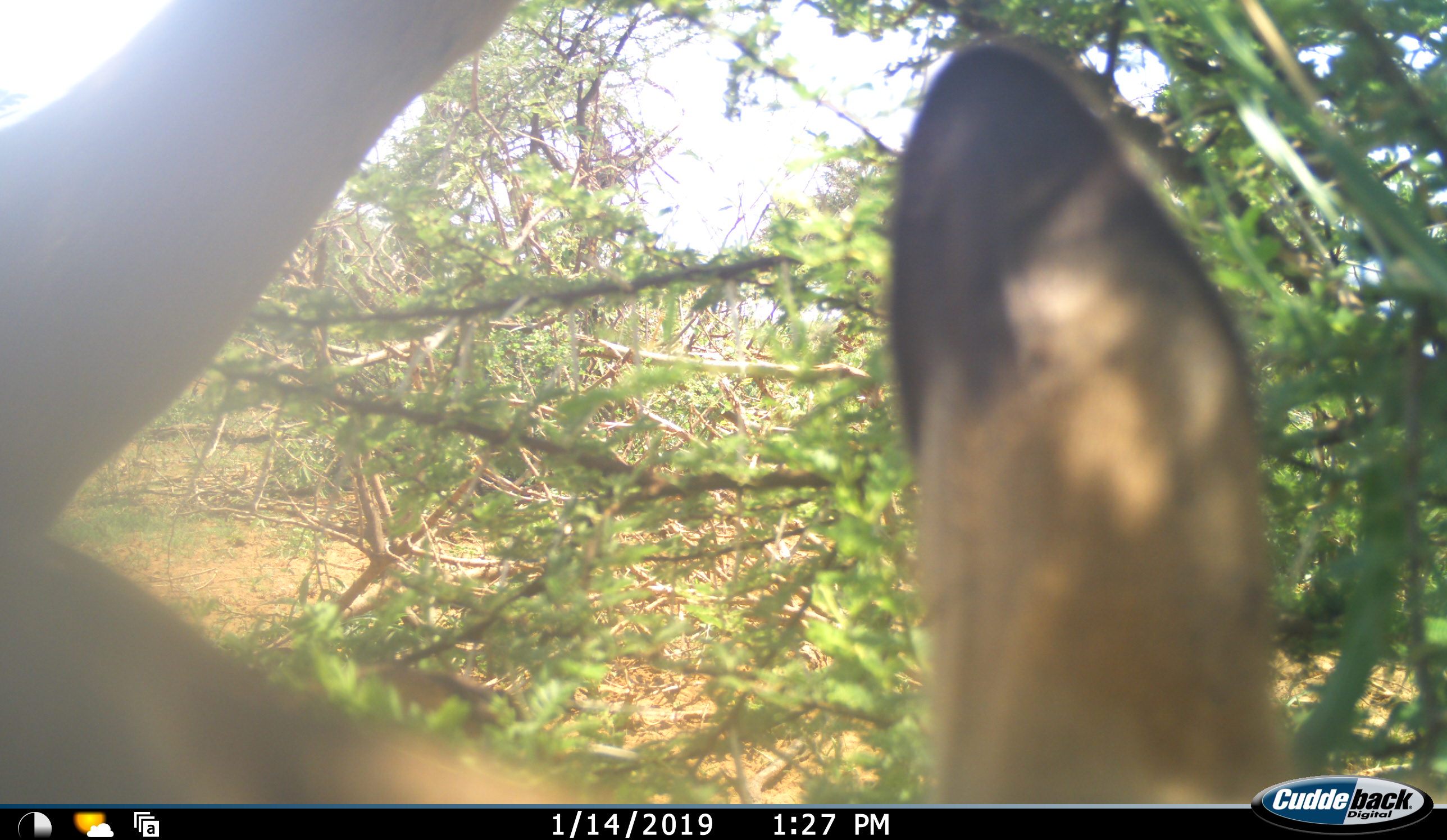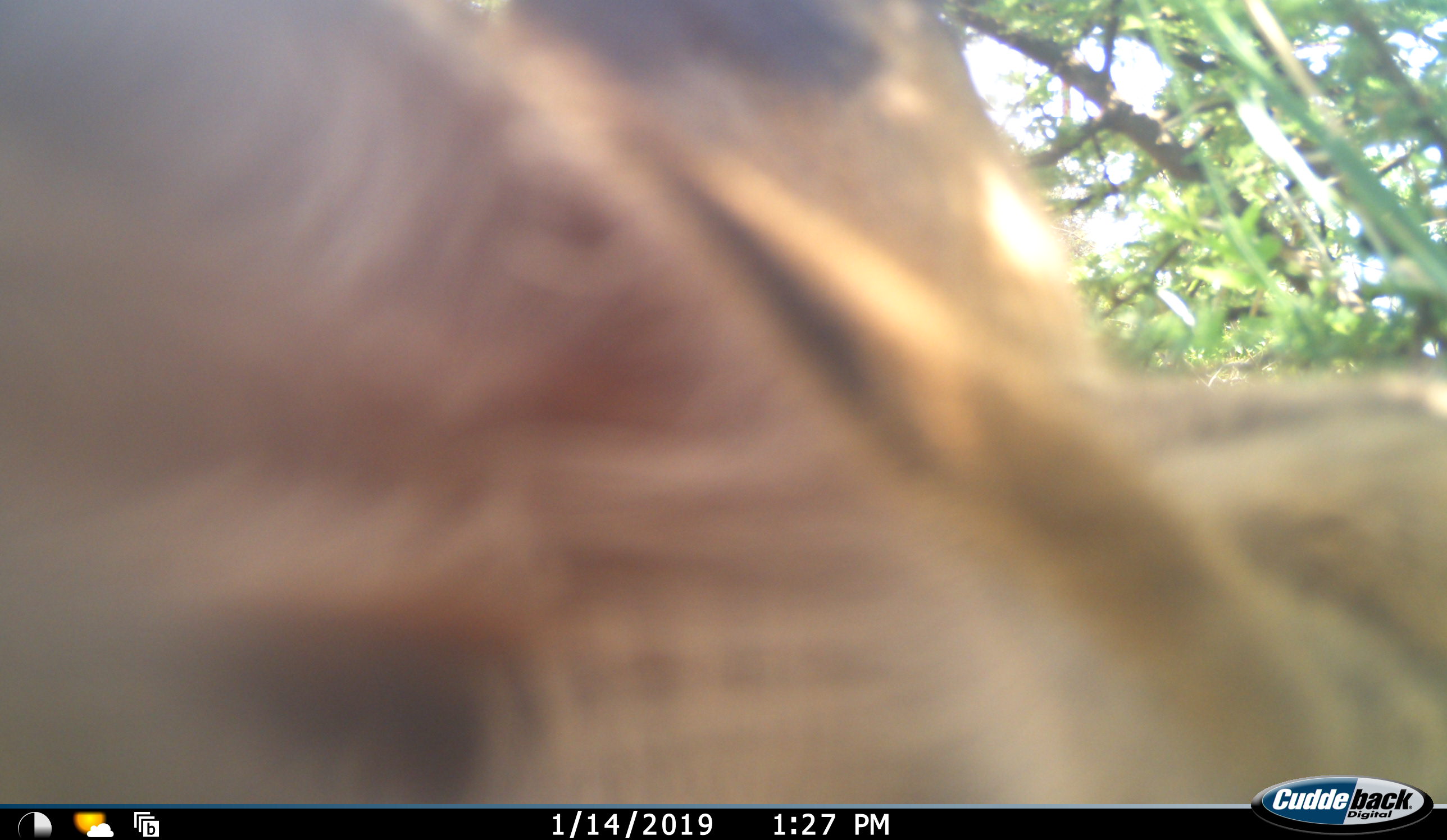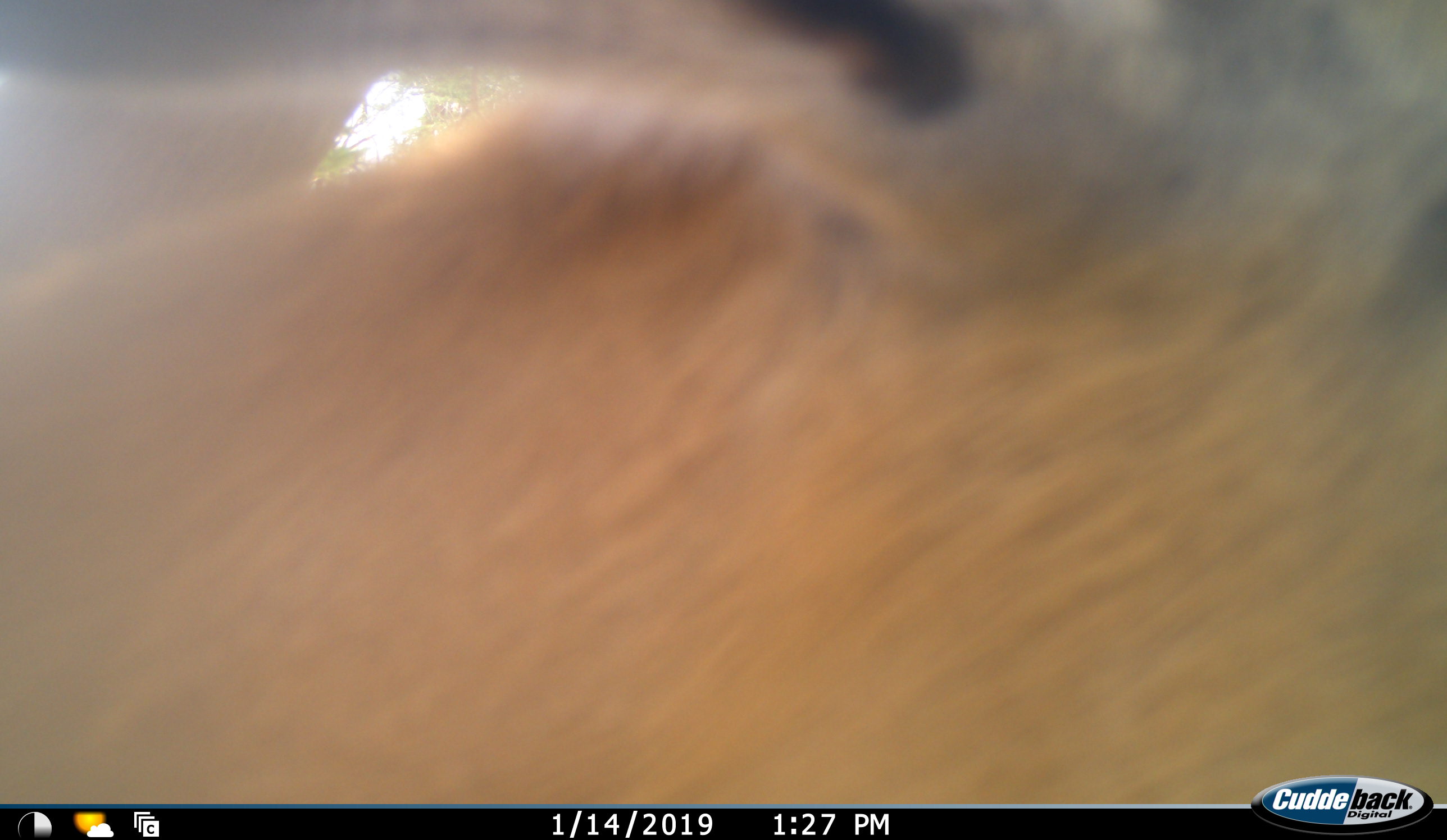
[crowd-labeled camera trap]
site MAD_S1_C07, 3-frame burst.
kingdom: Animalia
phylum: Chordata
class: Mammalia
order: Artiodactyla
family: Bovidae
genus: Aepyceros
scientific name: Aepyceros melampus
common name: impala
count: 1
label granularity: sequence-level